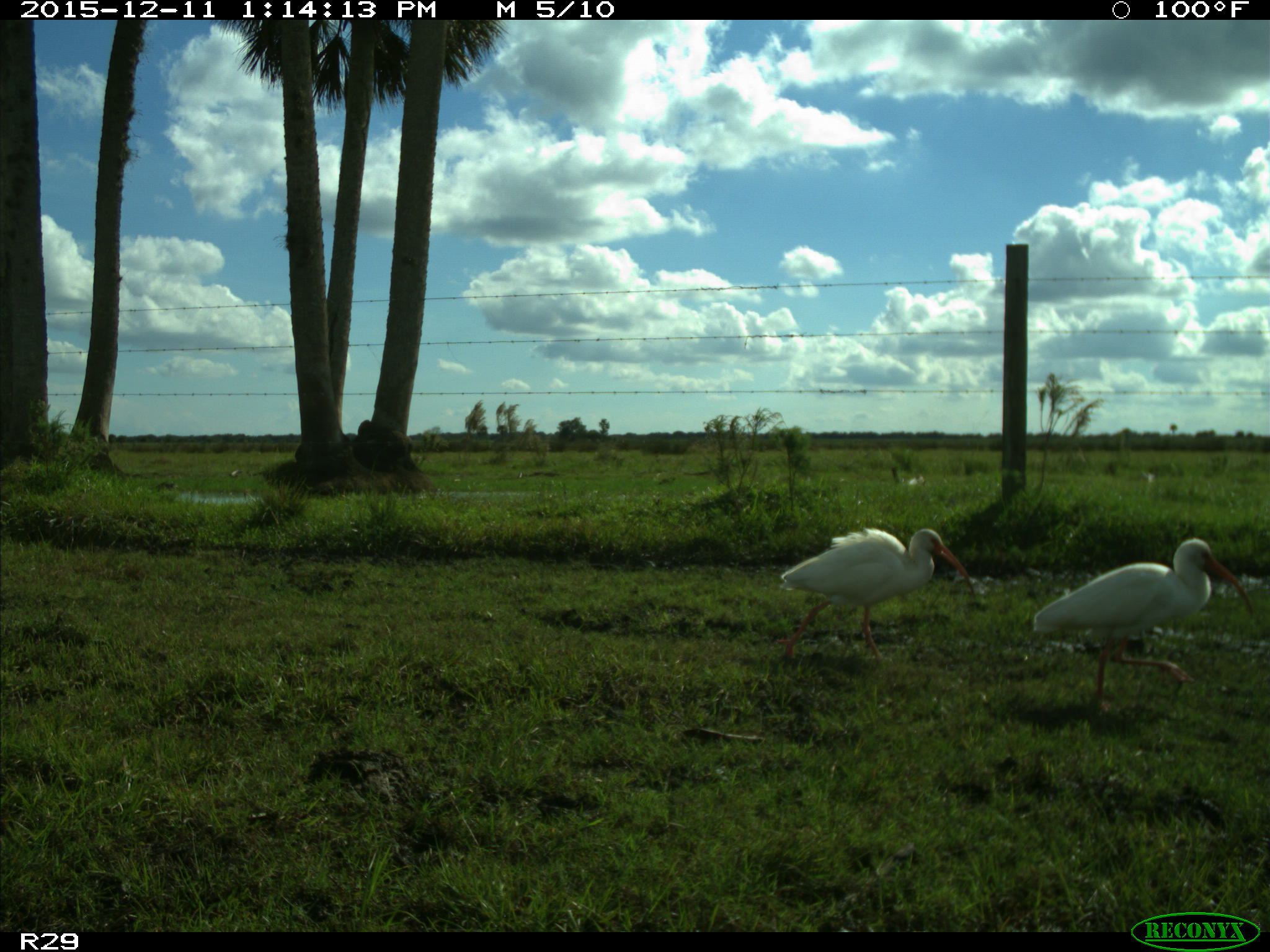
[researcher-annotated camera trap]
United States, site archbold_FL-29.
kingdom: Animalia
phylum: Chordata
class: Aves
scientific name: Aves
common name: birds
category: unidentified bird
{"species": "unidentified bird (birds) (Aves)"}